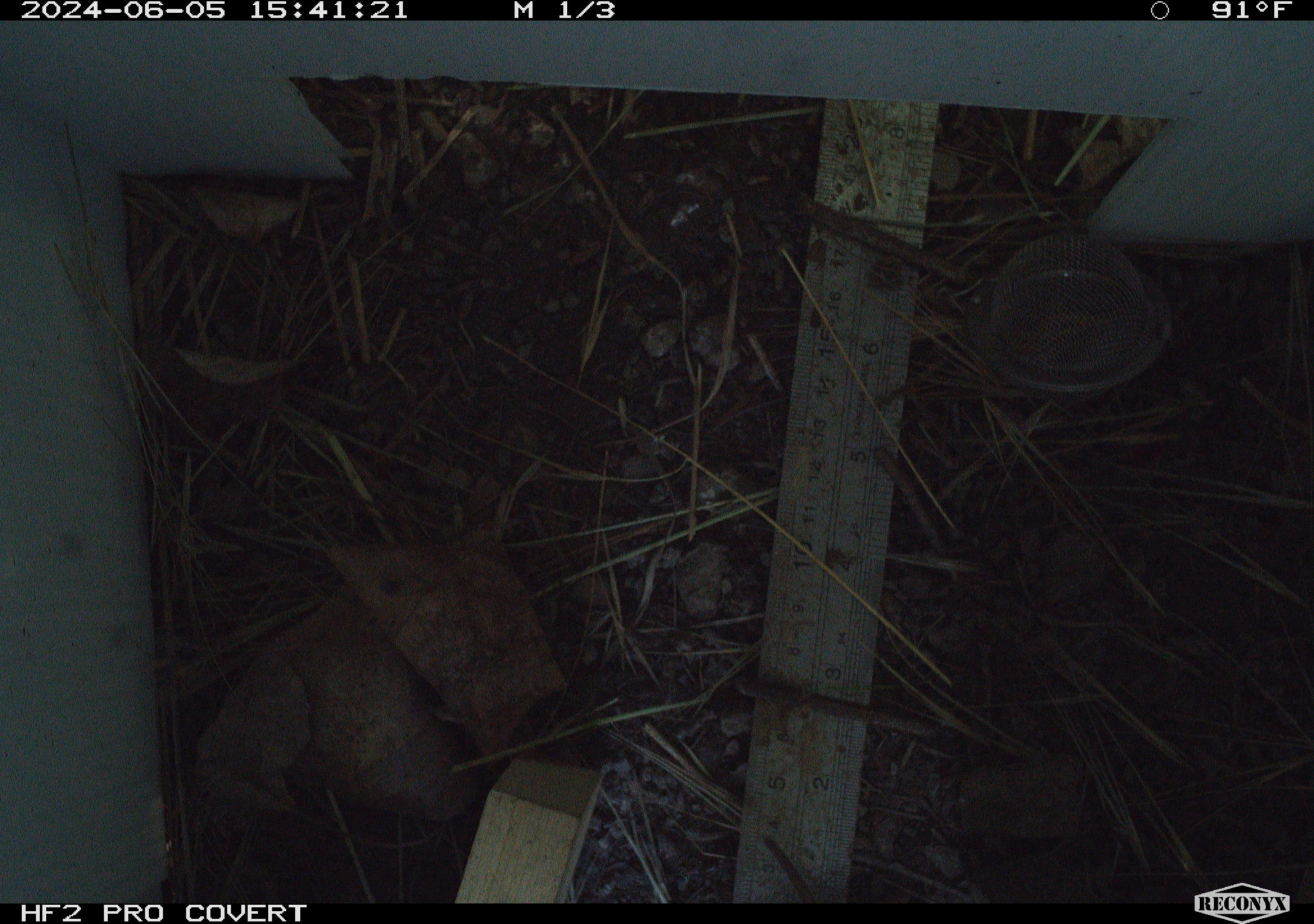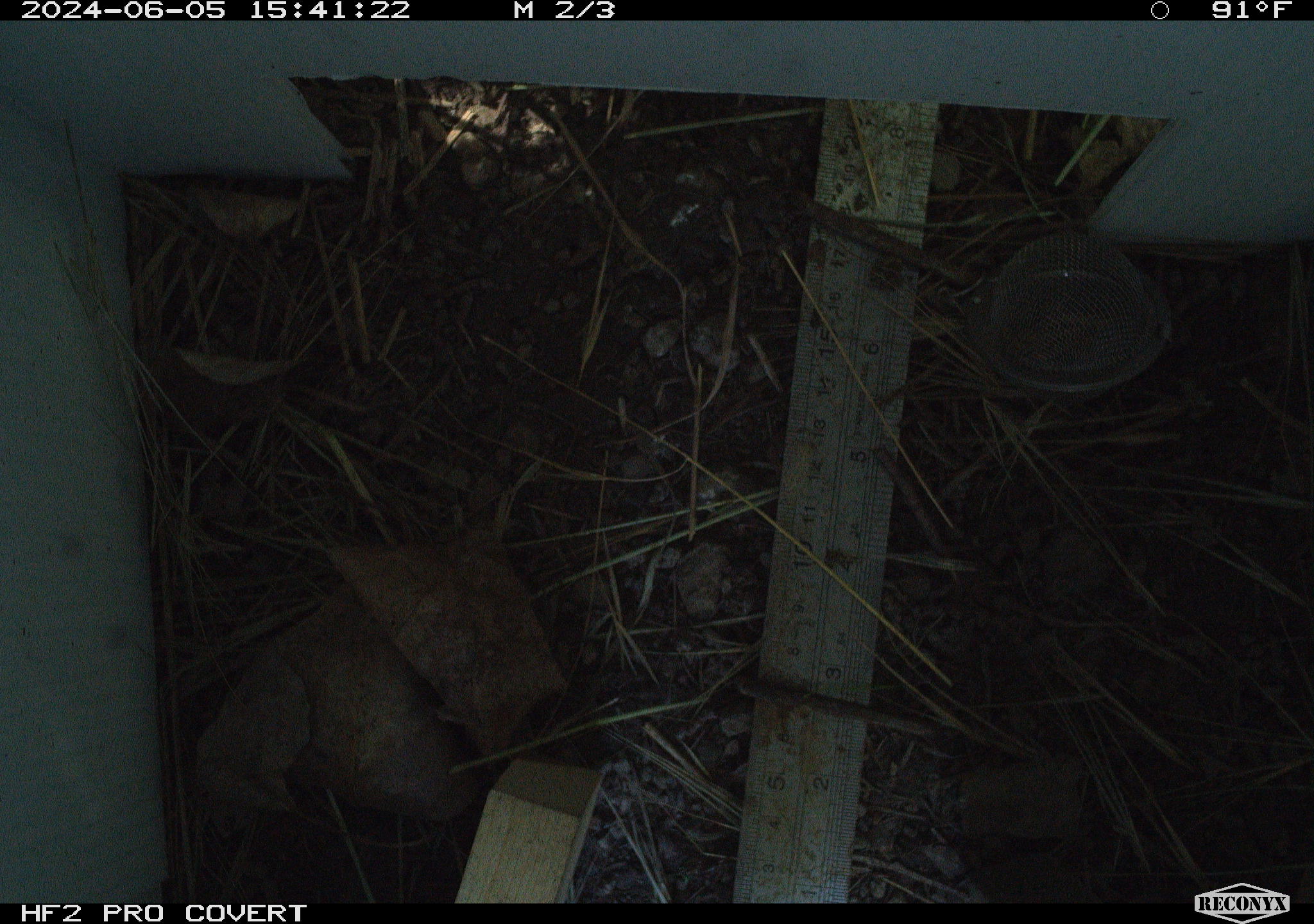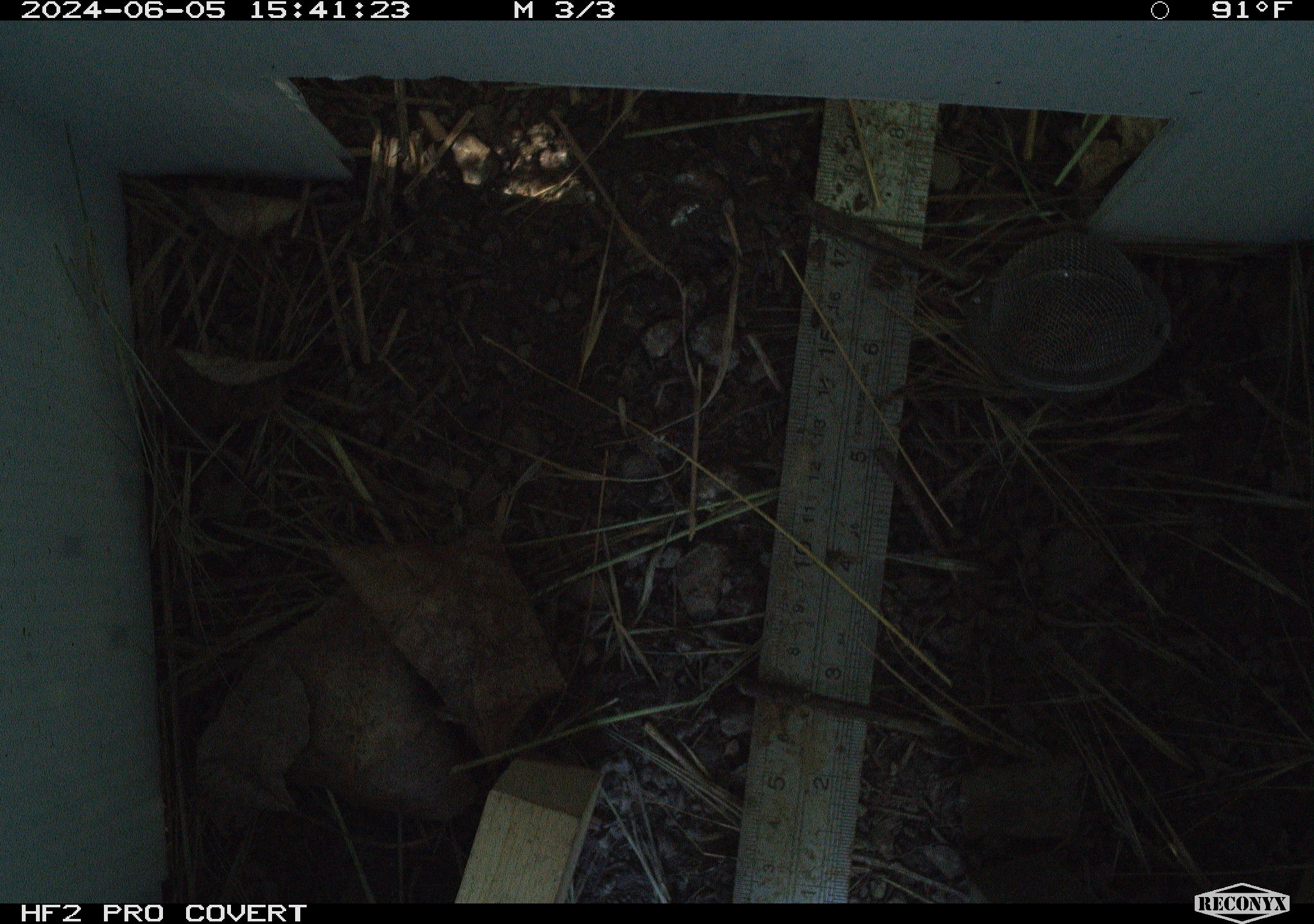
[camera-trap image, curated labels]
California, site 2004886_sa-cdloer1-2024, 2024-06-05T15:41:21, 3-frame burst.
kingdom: Animalia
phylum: Chordata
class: Mammalia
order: Rodentia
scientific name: Rodentia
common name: rodent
Rodent (Rodentia).